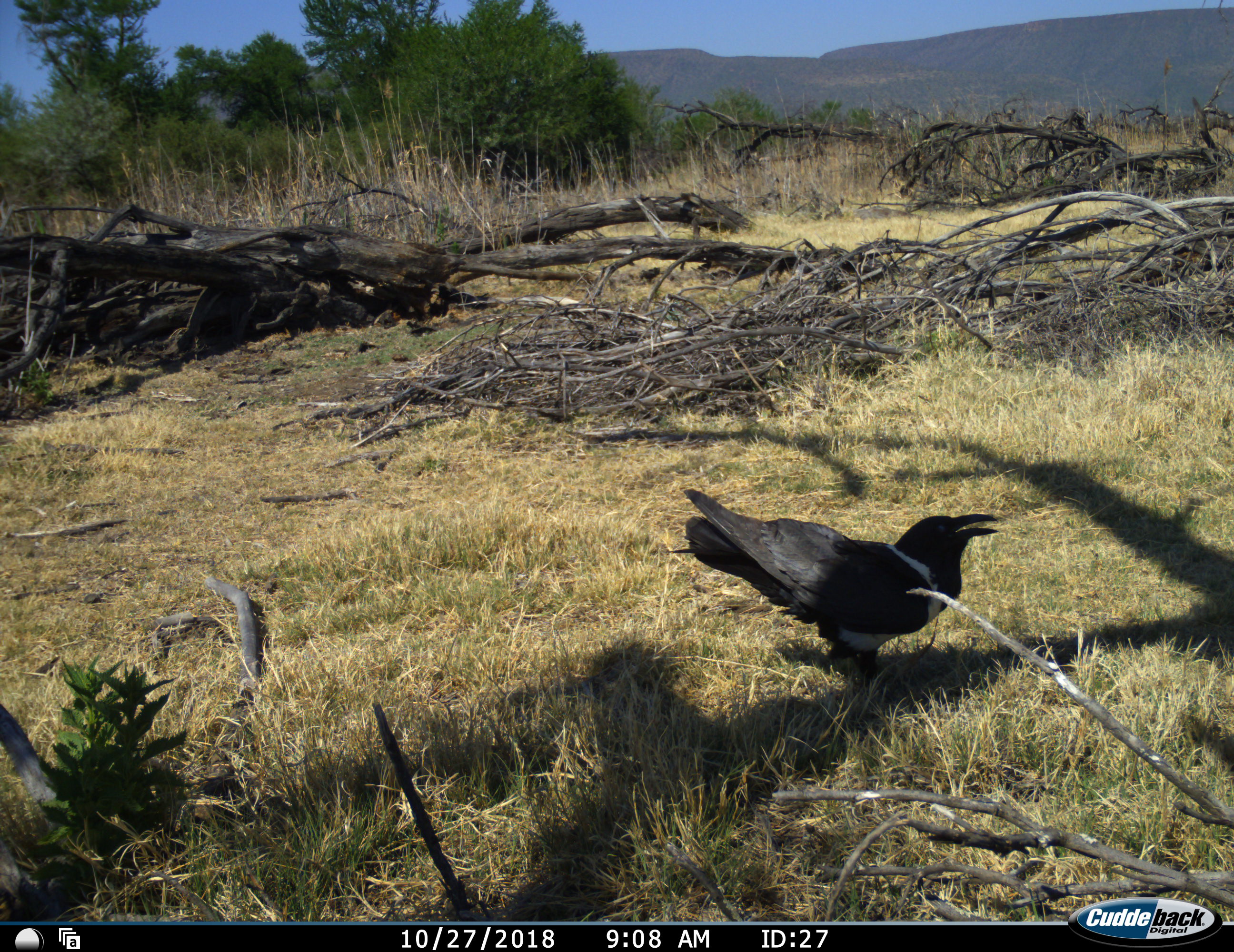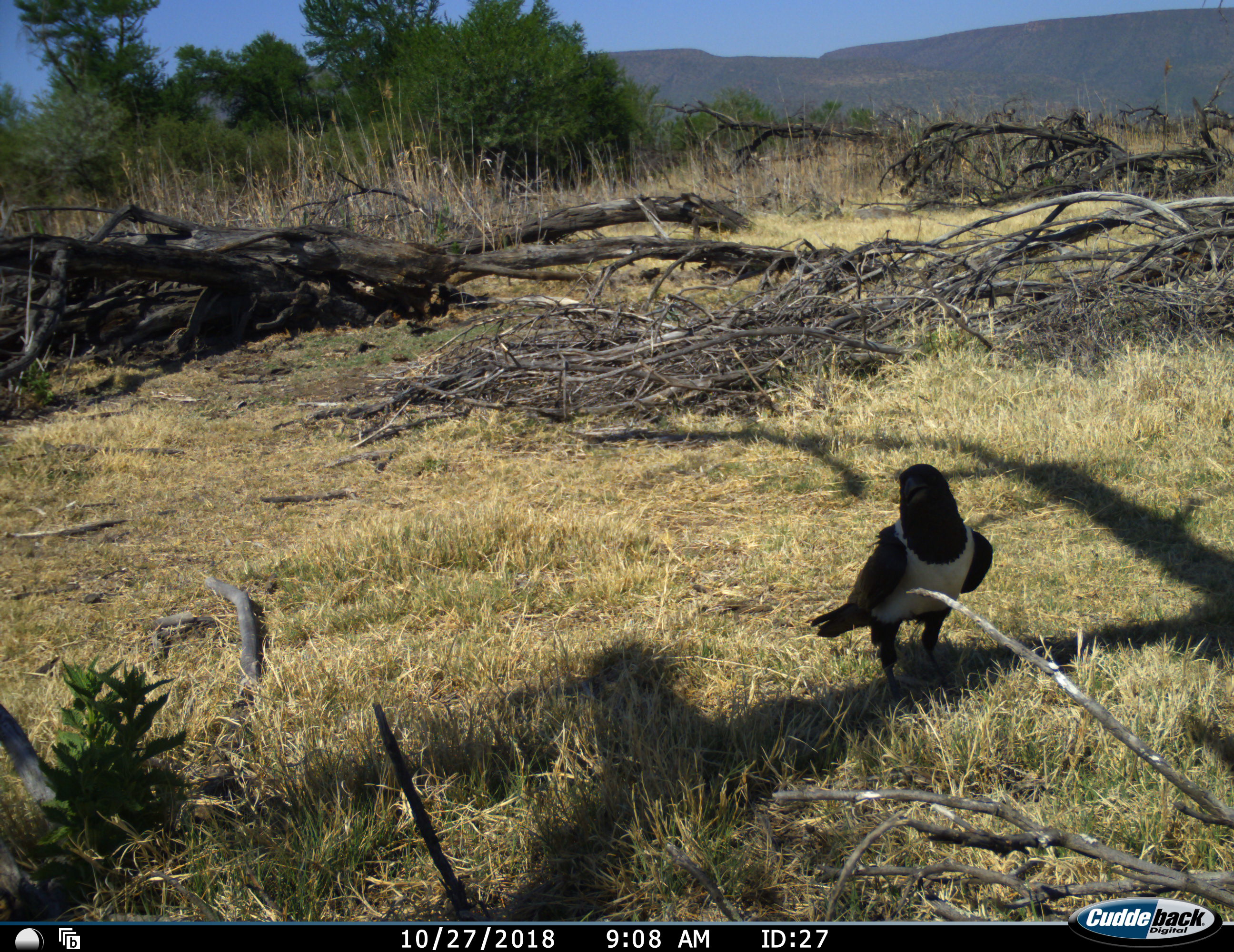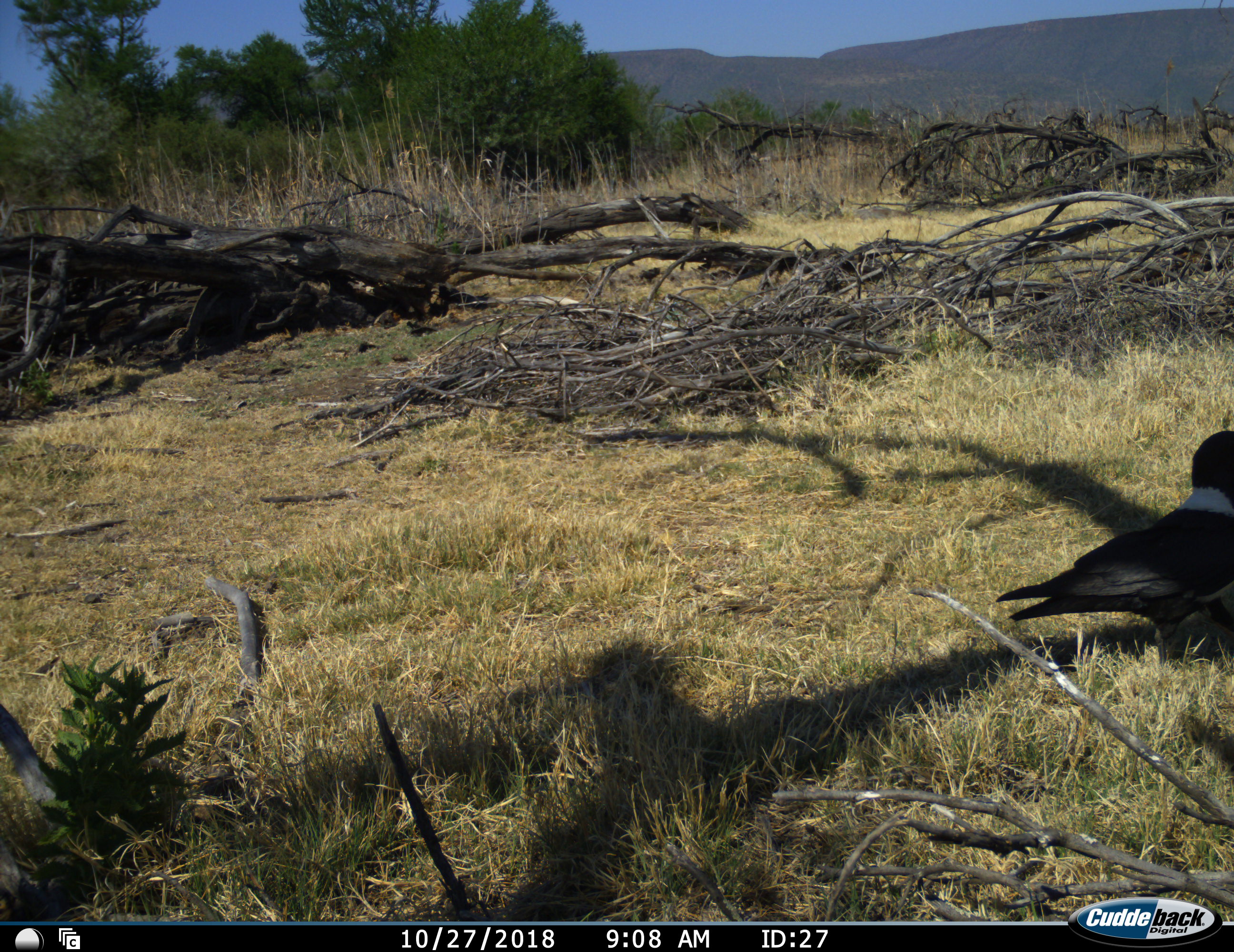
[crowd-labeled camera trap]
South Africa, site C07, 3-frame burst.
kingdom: Animalia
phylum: Chordata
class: Aves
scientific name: Aves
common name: bird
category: birdother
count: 1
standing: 44%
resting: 0%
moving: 67%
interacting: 0%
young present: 0%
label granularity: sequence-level